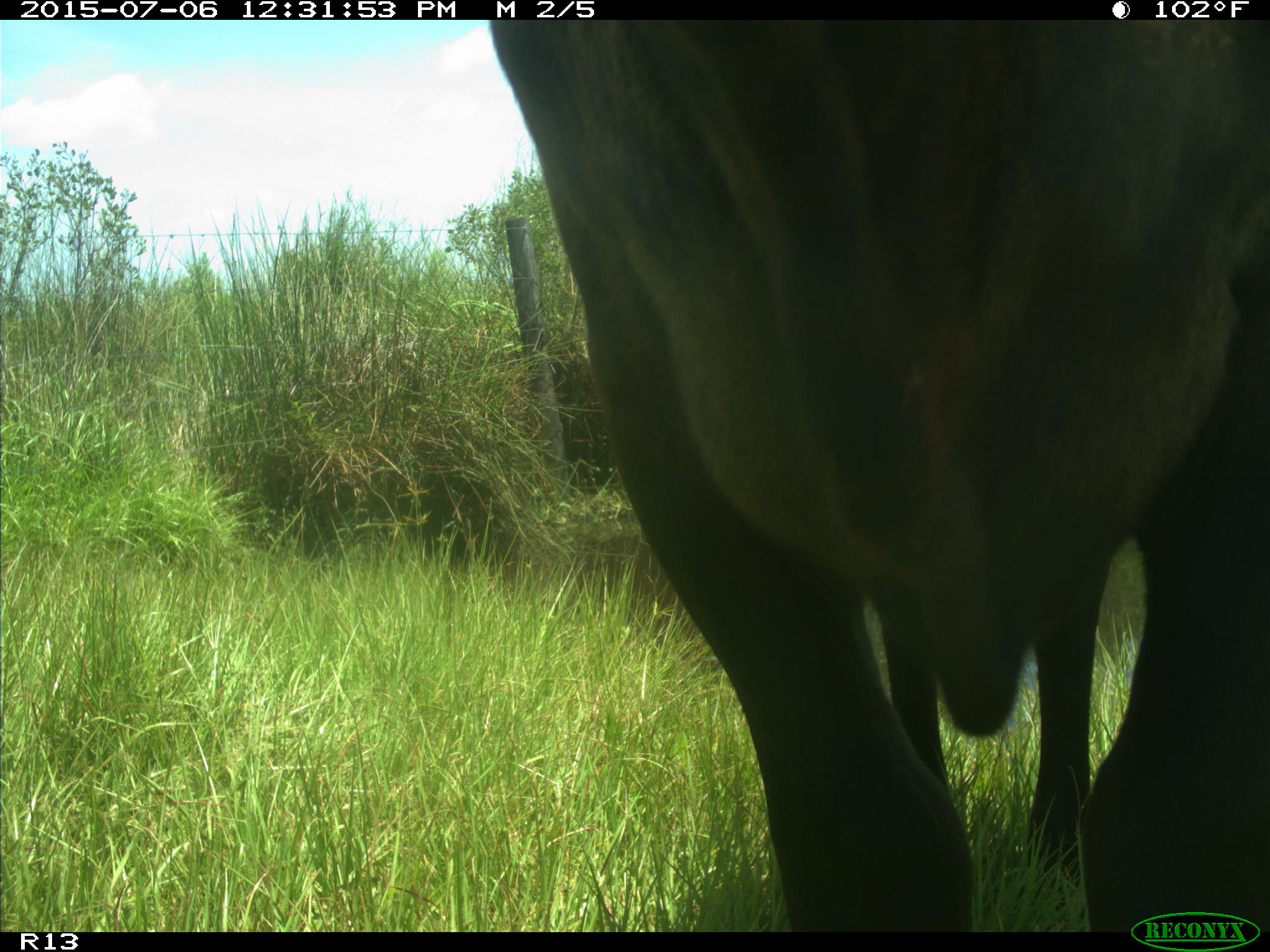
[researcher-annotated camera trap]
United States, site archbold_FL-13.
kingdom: Animalia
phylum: Chordata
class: Mammalia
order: Artiodactyla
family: Bovidae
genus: Bos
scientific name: Bos taurus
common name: domestic cow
Bos taurus (domestic cow).